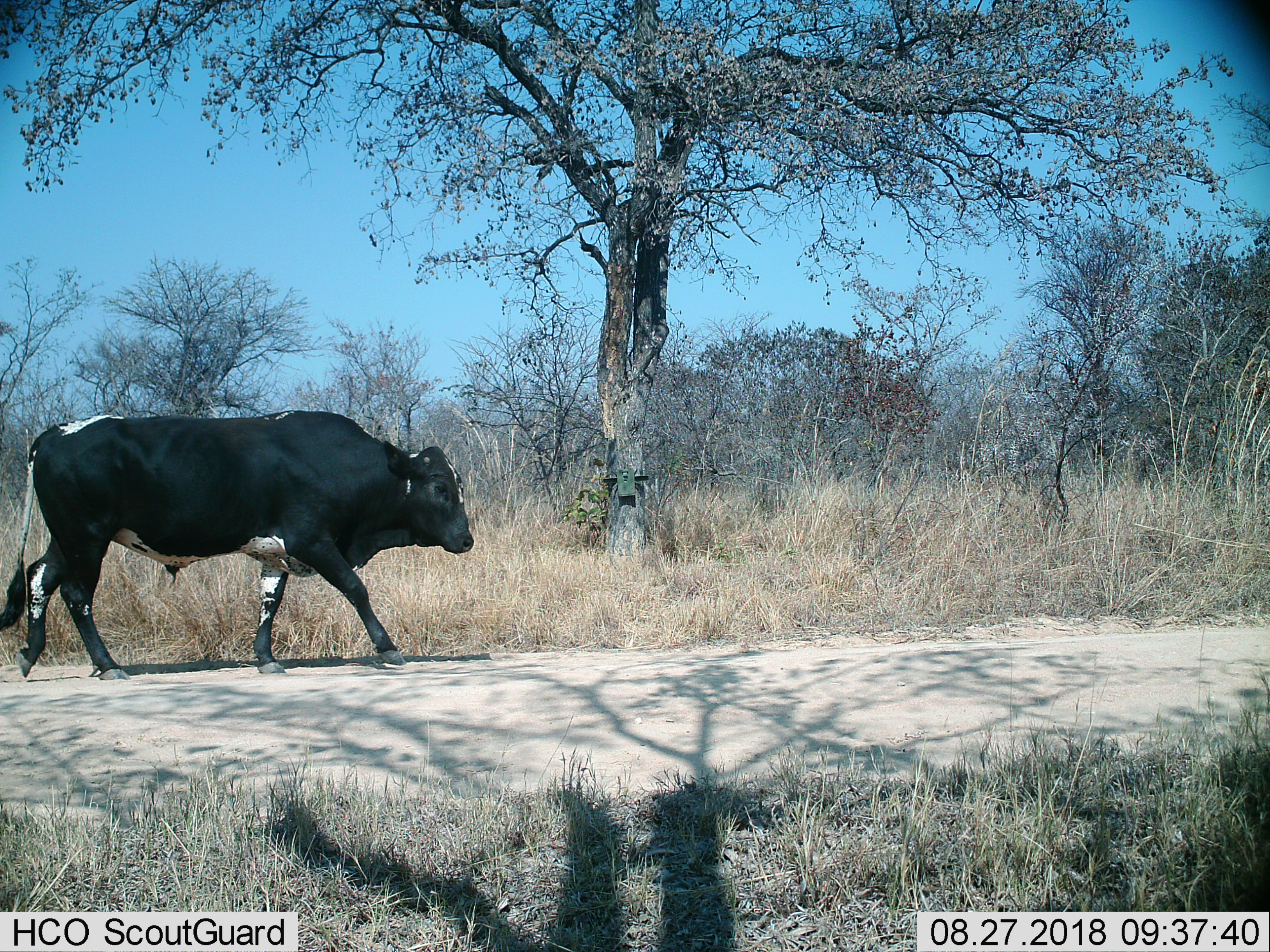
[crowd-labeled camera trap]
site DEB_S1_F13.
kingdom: Animalia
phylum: Chordata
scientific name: Vertebrata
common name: domestic animal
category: domesticanimal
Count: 1.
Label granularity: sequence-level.